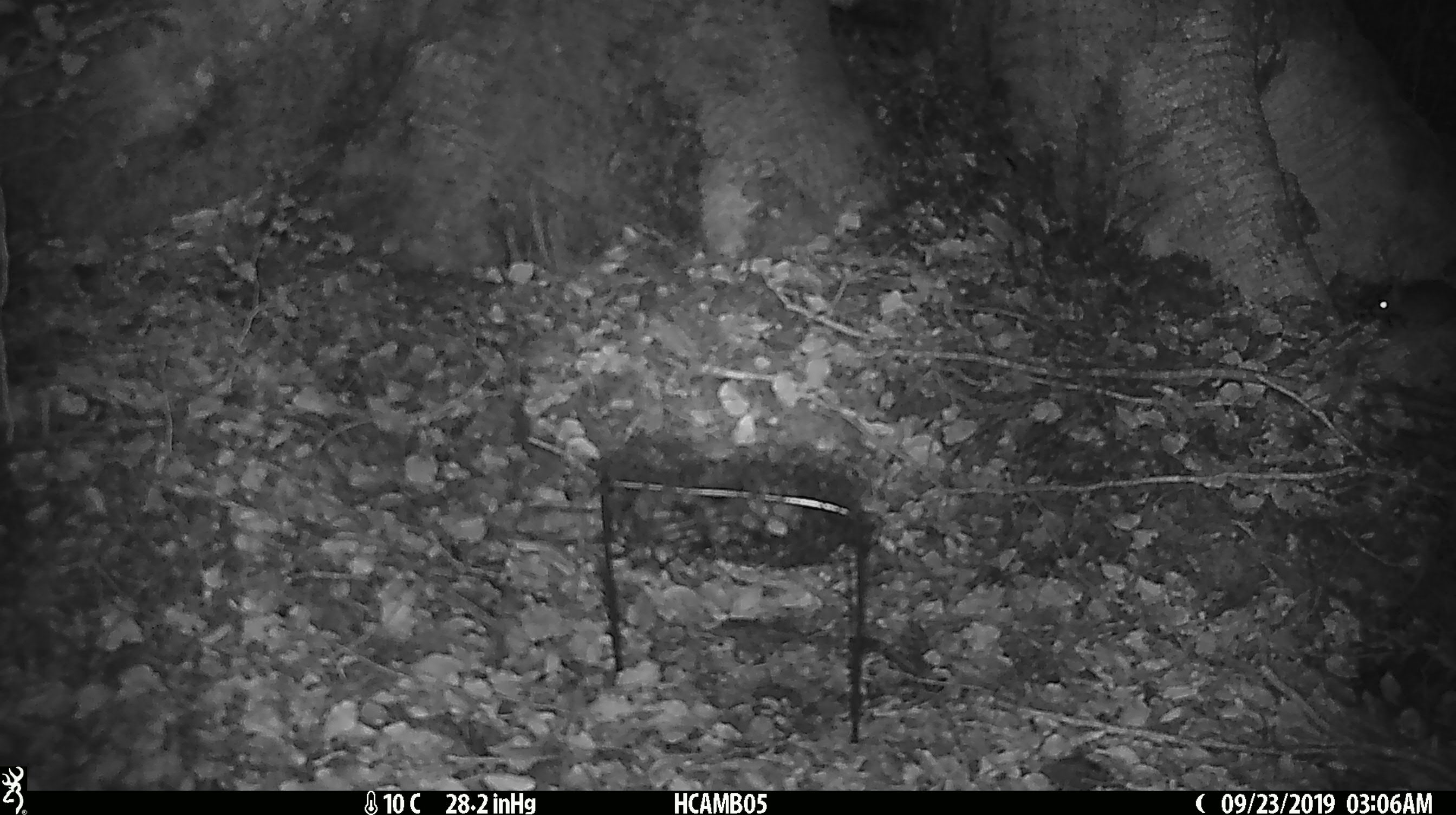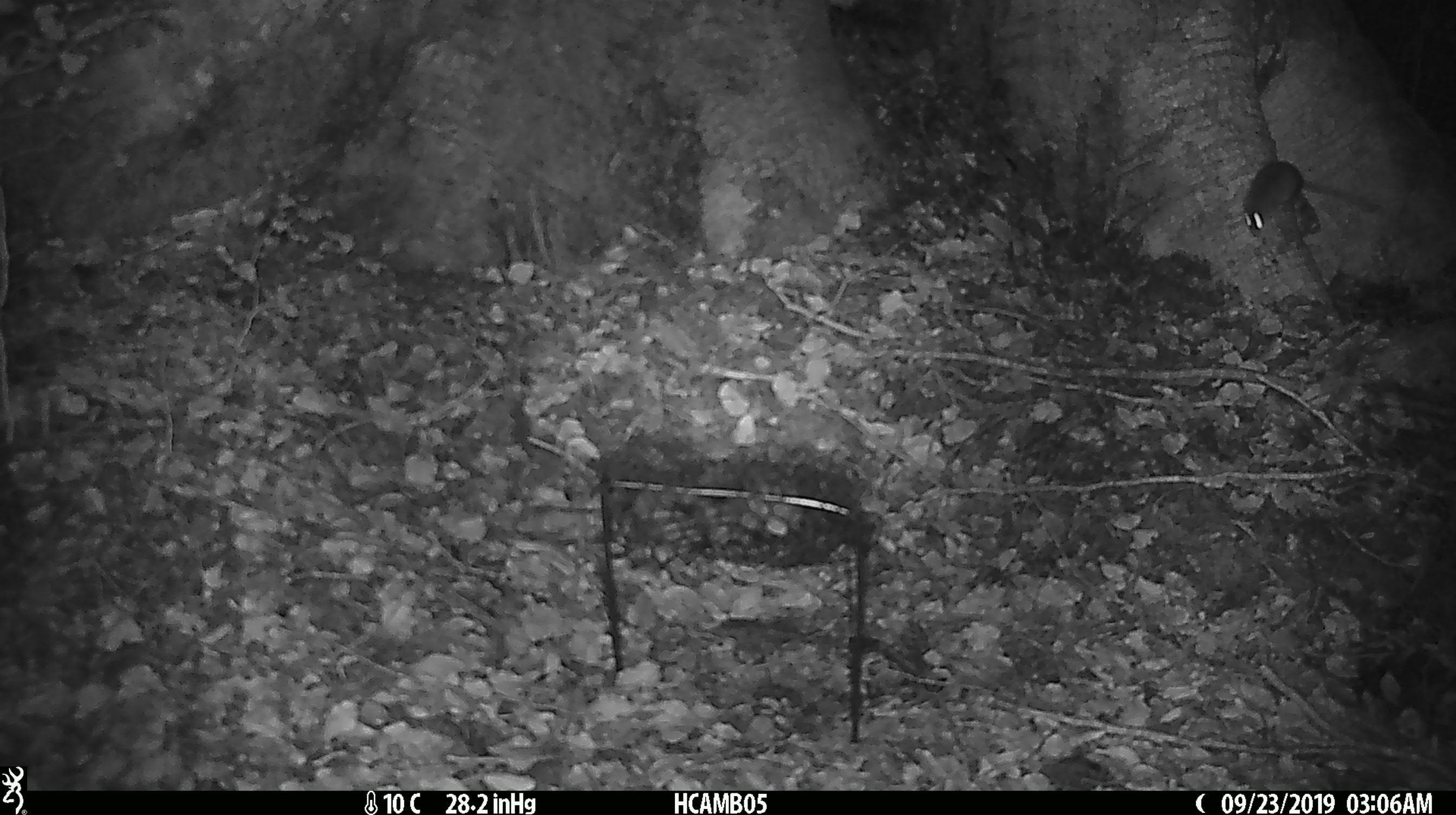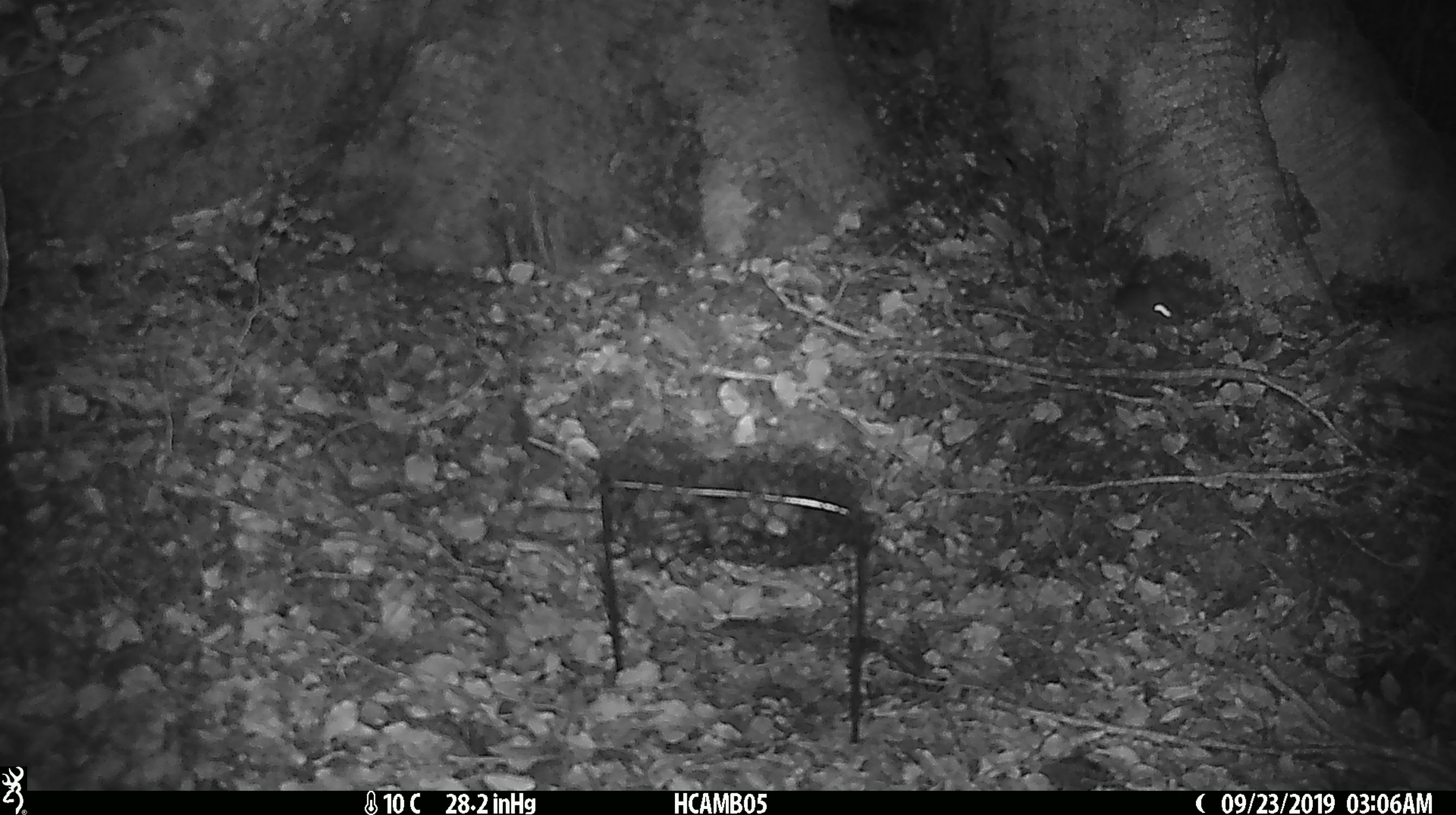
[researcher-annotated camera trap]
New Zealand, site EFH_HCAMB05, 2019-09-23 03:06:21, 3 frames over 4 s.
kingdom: Animalia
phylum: Chordata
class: Mammalia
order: Rodentia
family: Muridae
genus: Mus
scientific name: Mus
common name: mouse